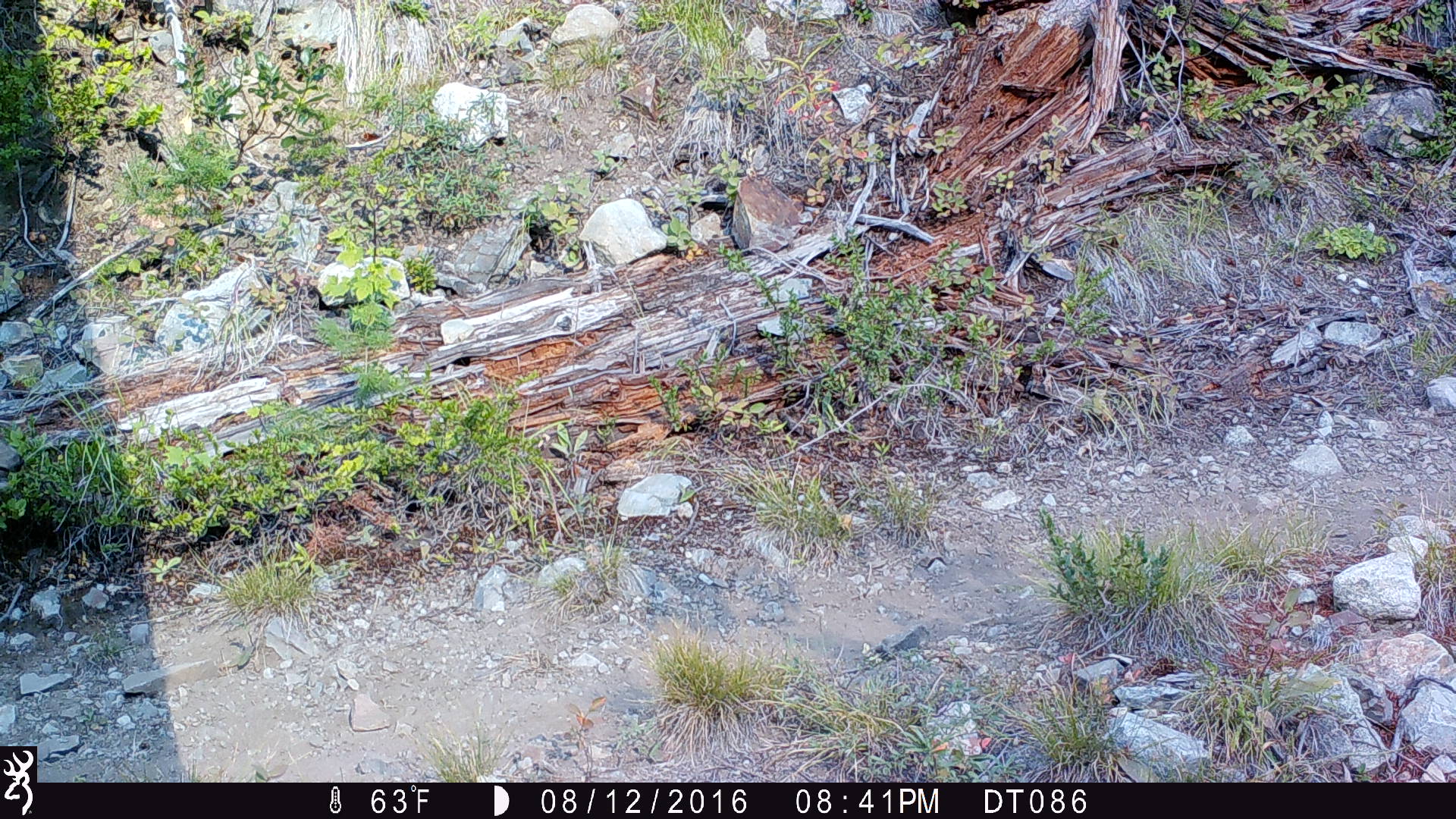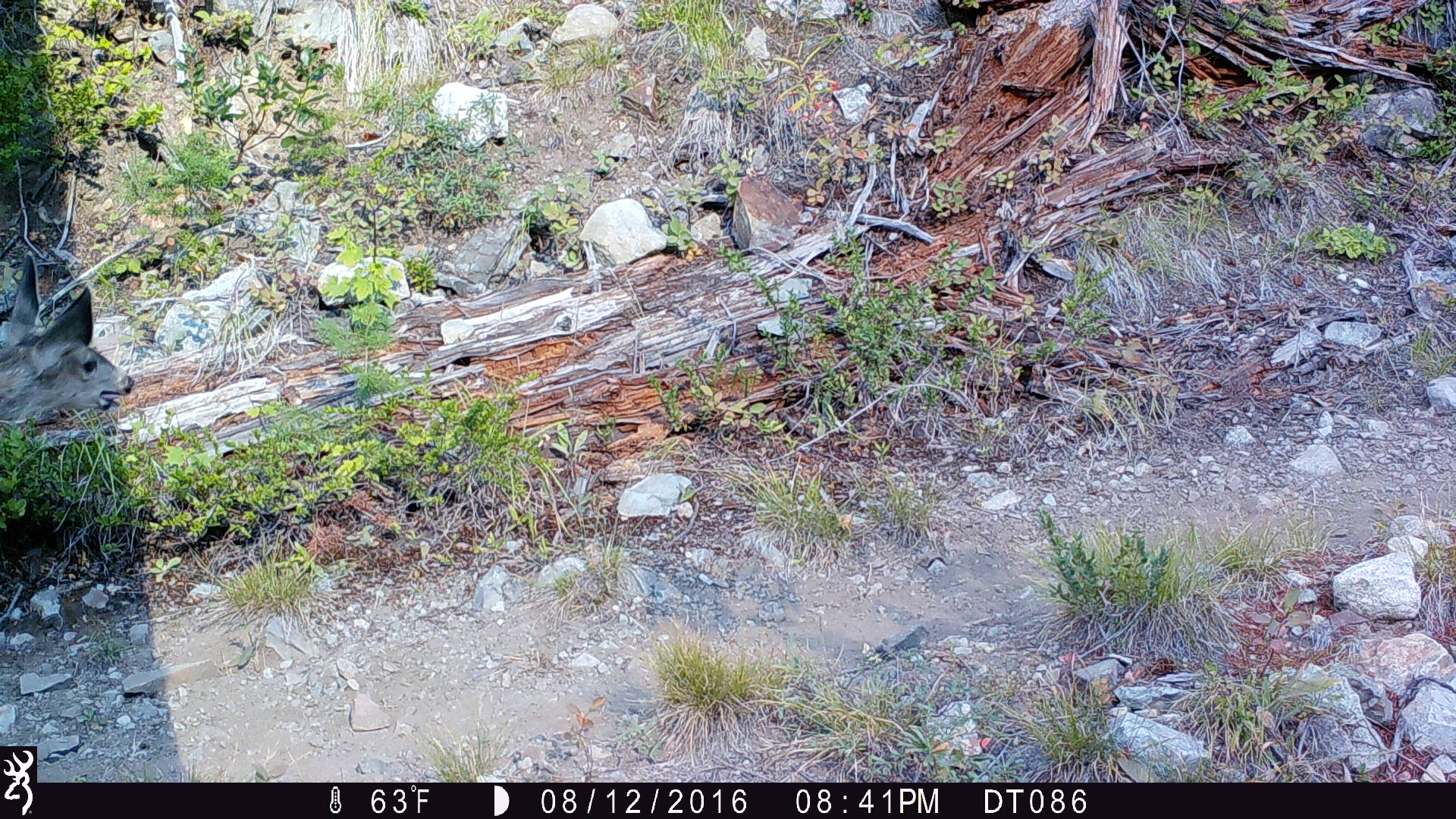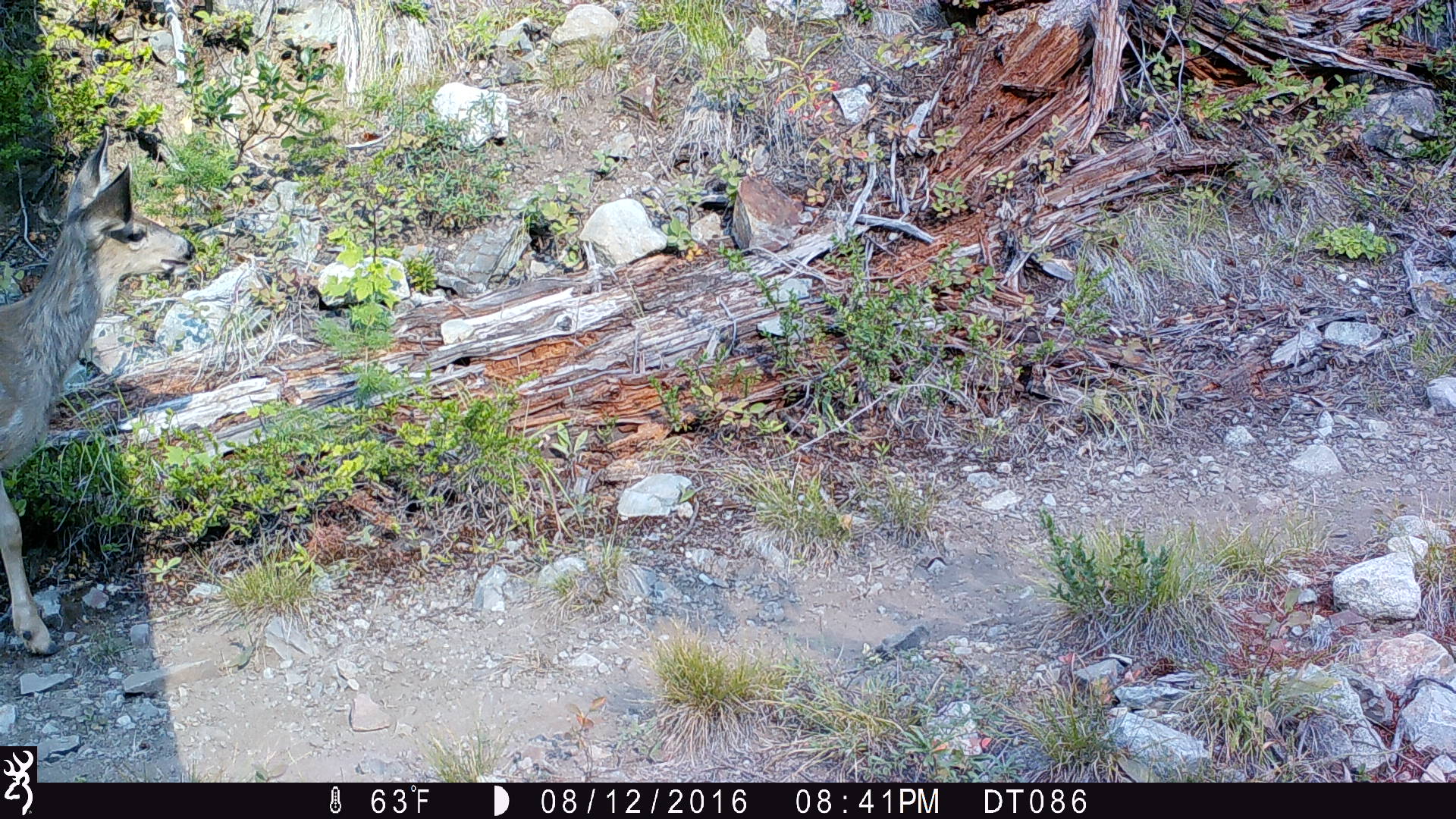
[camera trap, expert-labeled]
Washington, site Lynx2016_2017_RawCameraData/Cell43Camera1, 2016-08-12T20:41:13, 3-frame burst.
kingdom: Animalia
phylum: Chordata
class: Mammalia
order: Artiodactyla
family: Cervidae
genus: Odocoileus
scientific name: Odocoileus hemionus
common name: mule deer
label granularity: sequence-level